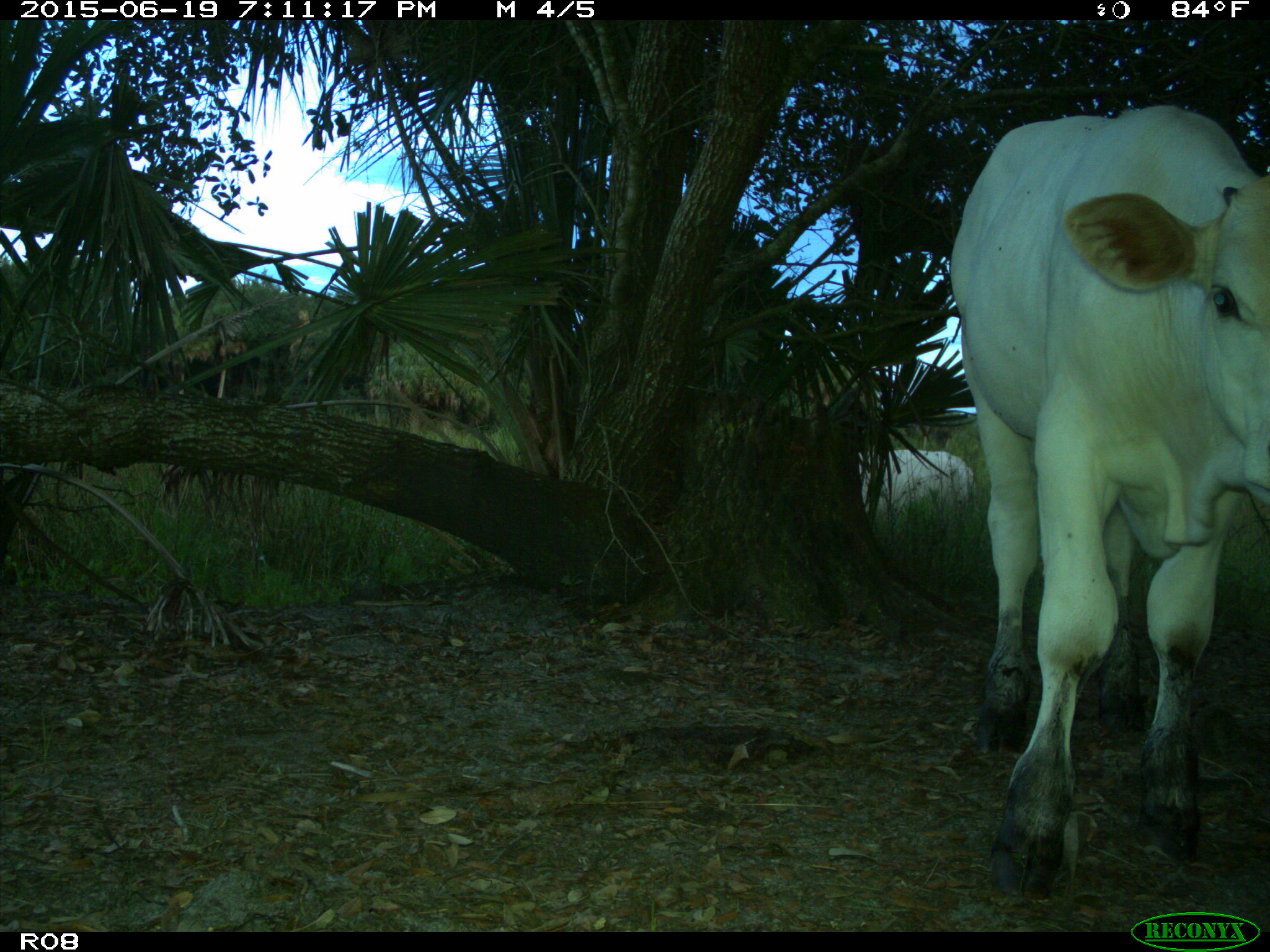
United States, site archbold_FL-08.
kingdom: Animalia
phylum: Chordata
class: Mammalia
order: Artiodactyla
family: Bovidae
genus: Bos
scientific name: Bos taurus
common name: domestic cow